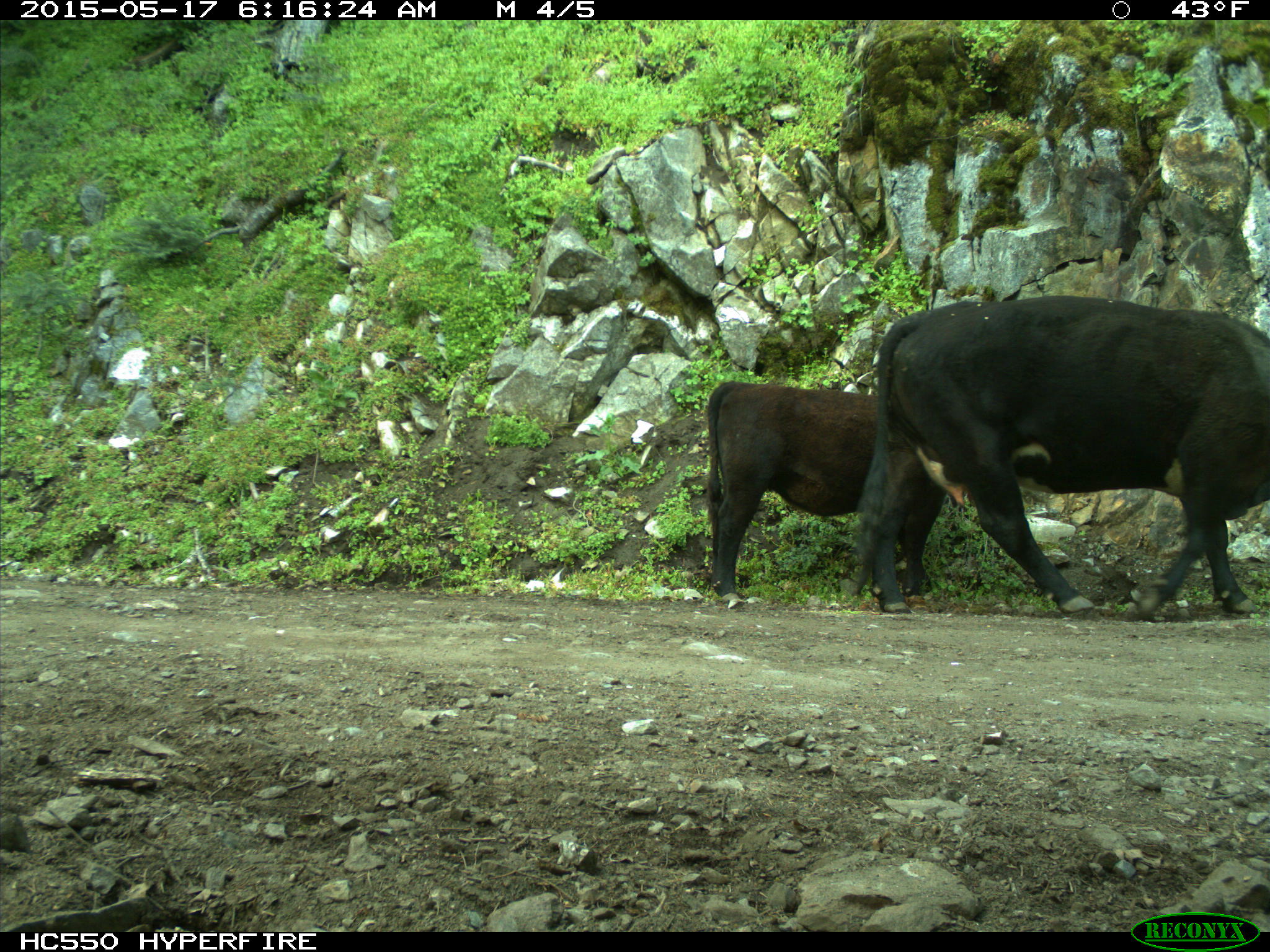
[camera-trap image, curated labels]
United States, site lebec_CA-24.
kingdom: Animalia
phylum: Chordata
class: Mammalia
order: Artiodactyla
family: Bovidae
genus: Bos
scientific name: Bos taurus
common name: domestic cow